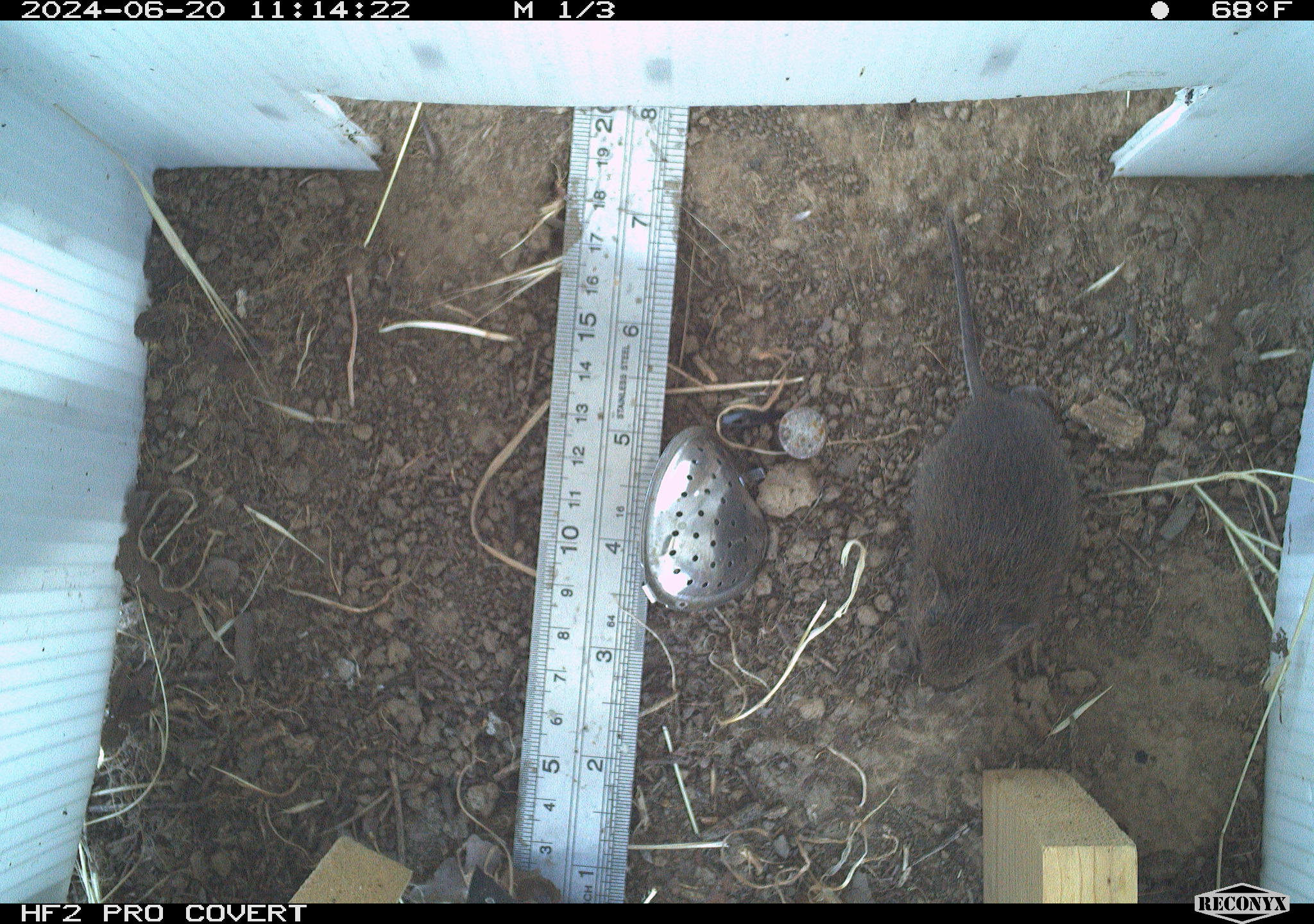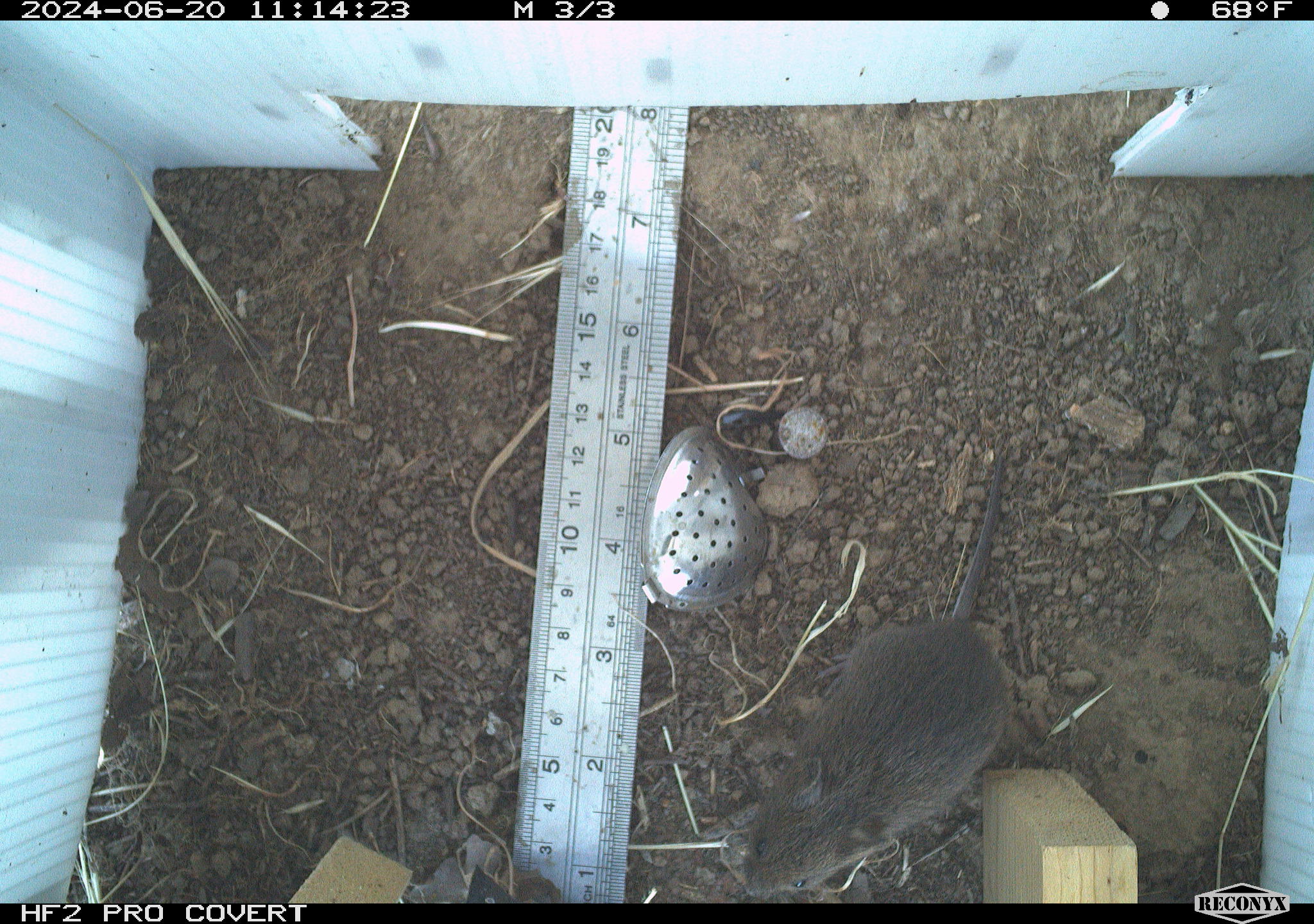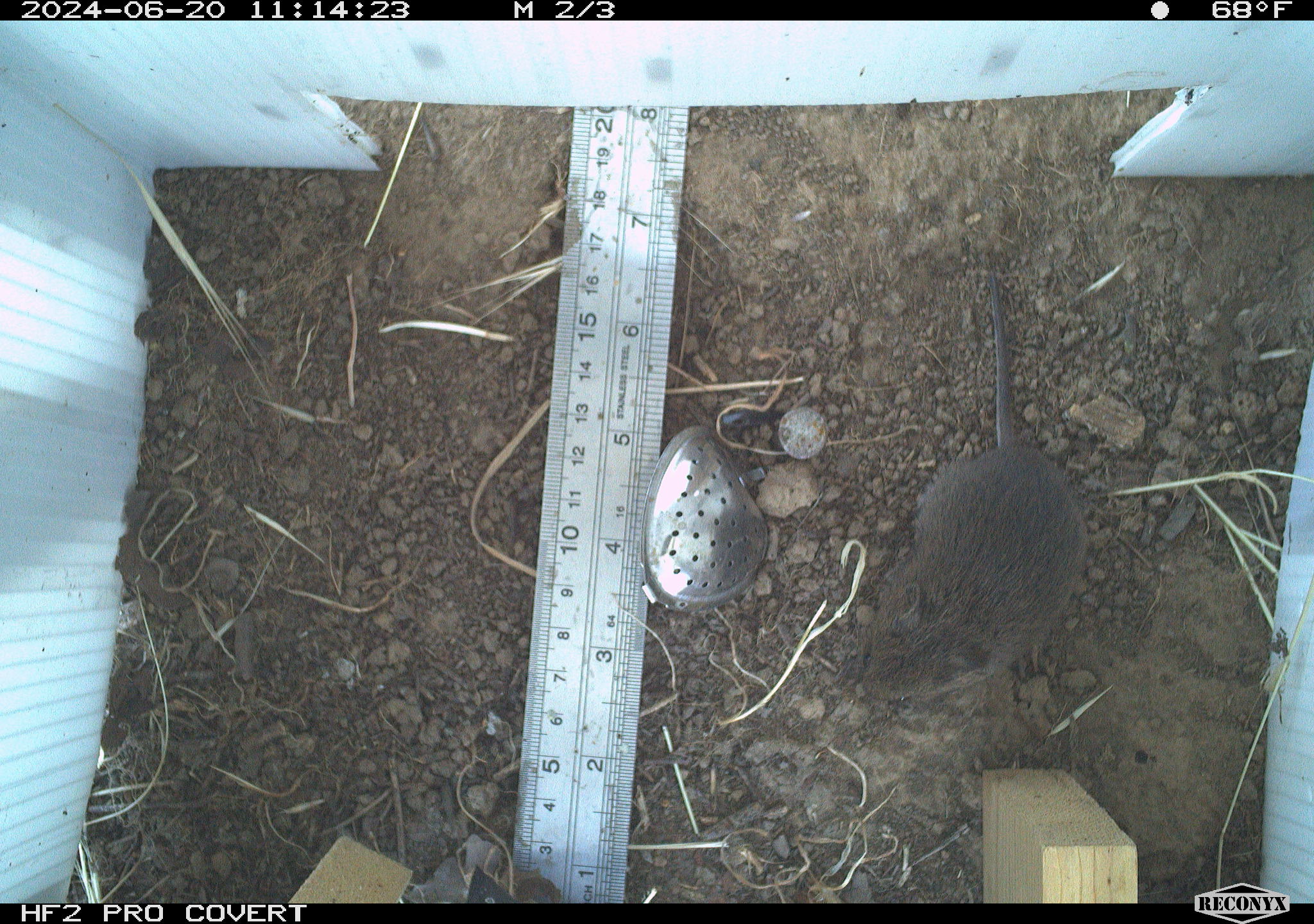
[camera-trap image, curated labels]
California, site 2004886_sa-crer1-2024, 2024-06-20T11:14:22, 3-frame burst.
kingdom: Animalia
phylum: Chordata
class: Mammalia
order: Rodentia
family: Cricetidae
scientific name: Arvicolinae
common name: voles, lemmings, and muskrats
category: arvicolinae subfamily